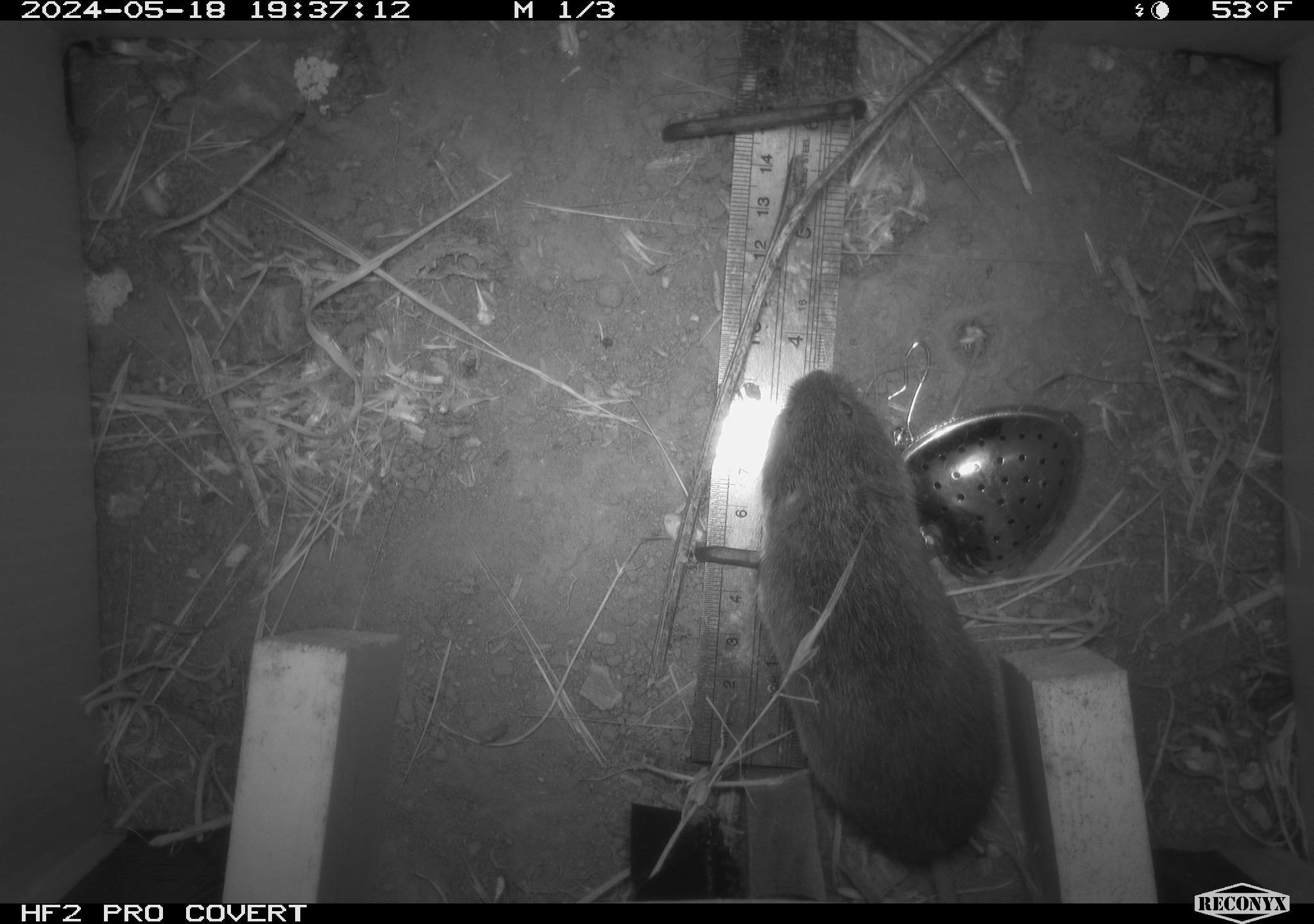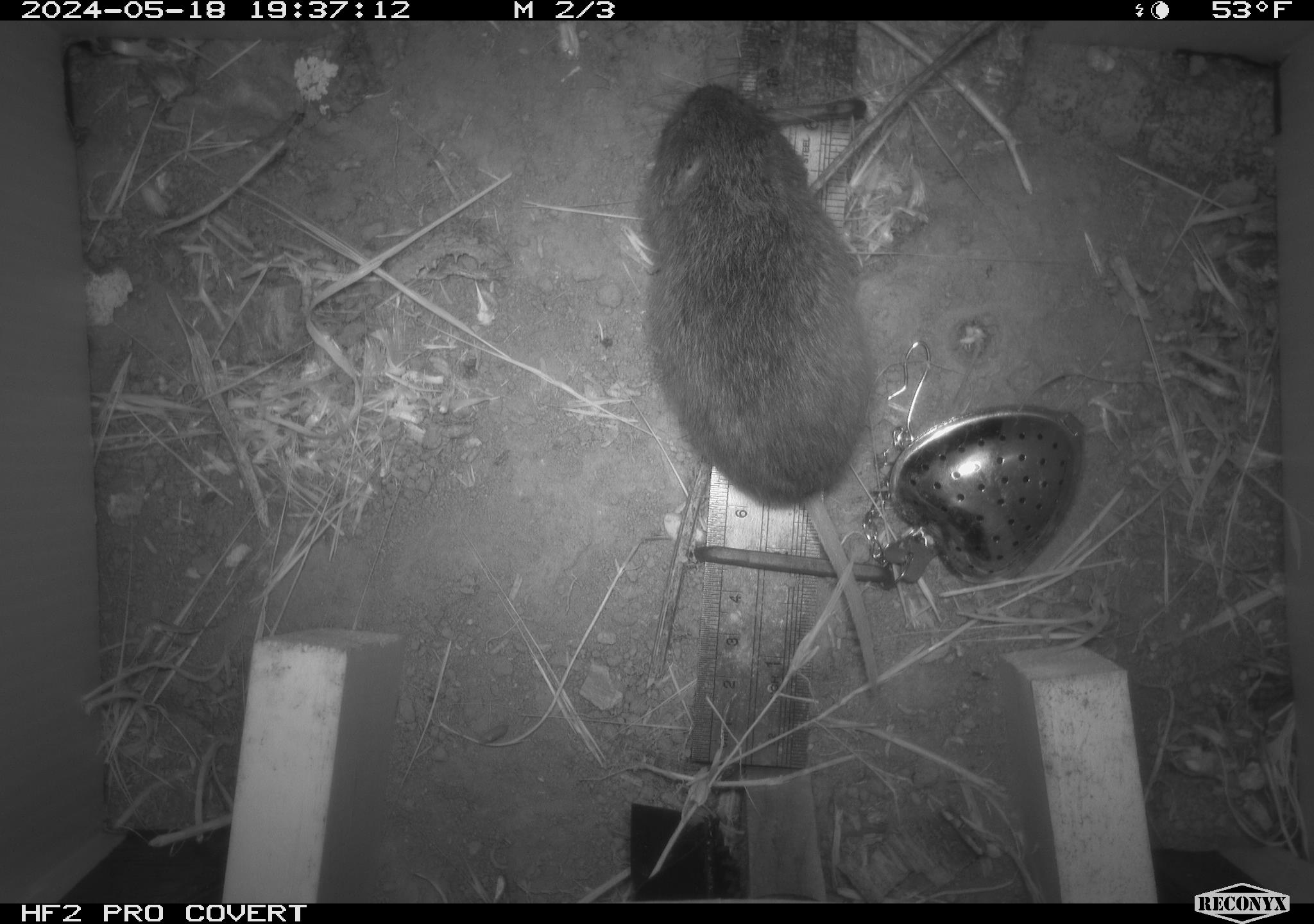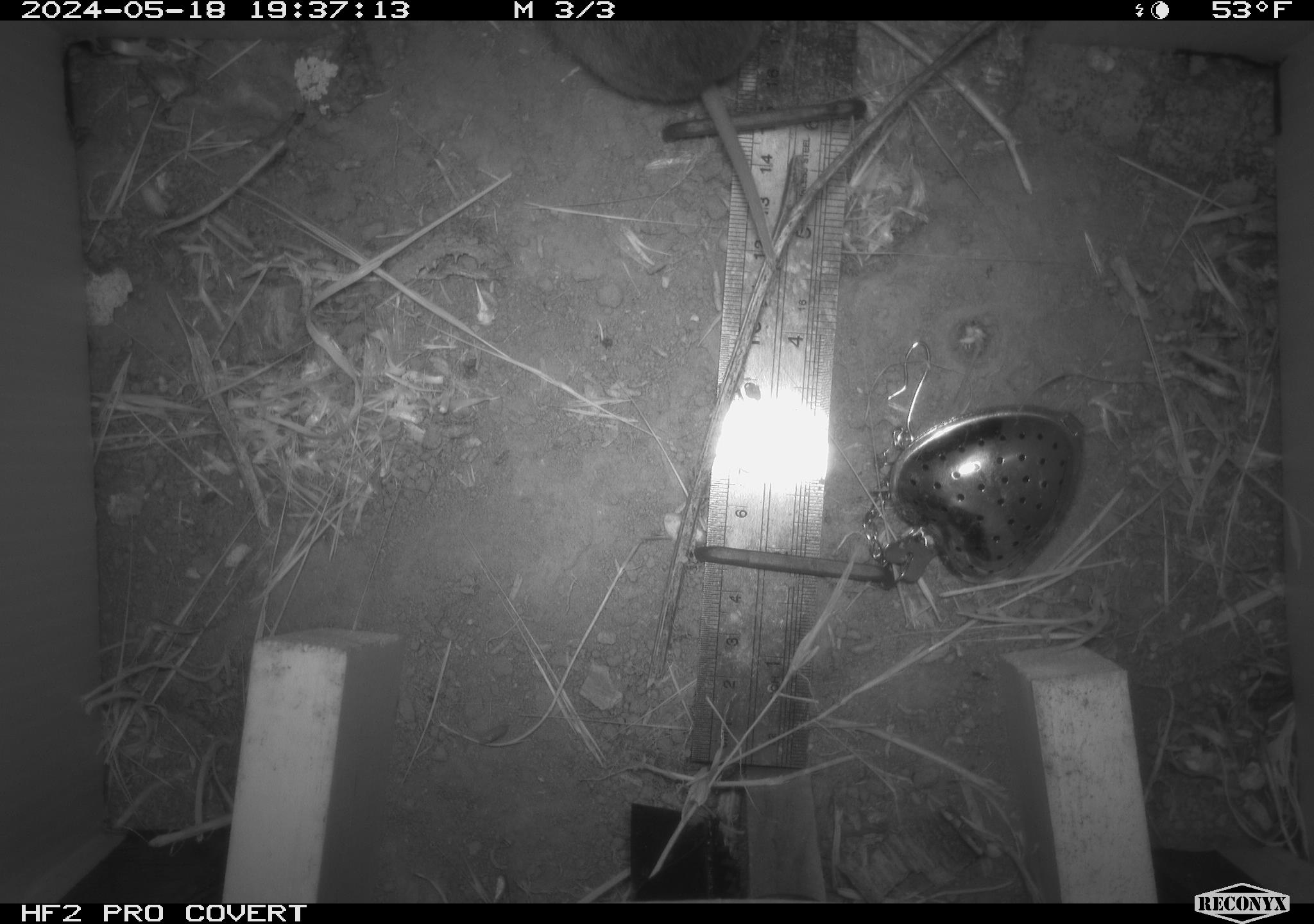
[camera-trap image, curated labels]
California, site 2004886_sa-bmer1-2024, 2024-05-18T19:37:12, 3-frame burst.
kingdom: Animalia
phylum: Chordata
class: Mammalia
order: Rodentia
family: Cricetidae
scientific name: Arvicolinae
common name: voles, lemmings, and muskrats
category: arvicolinae subfamily